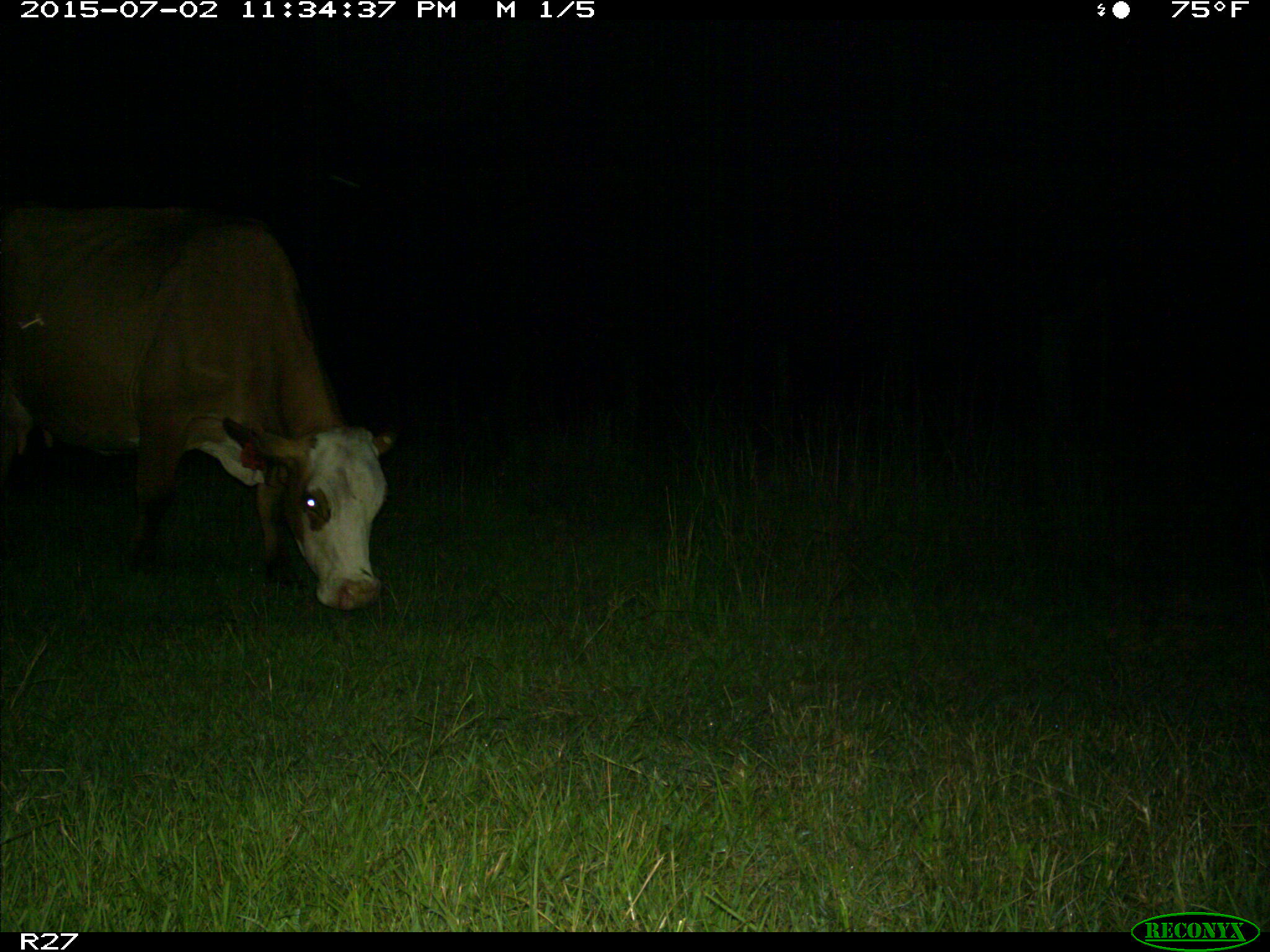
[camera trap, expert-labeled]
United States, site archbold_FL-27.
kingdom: Animalia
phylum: Chordata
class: Mammalia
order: Artiodactyla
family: Bovidae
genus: Bos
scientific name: Bos taurus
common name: domestic cow